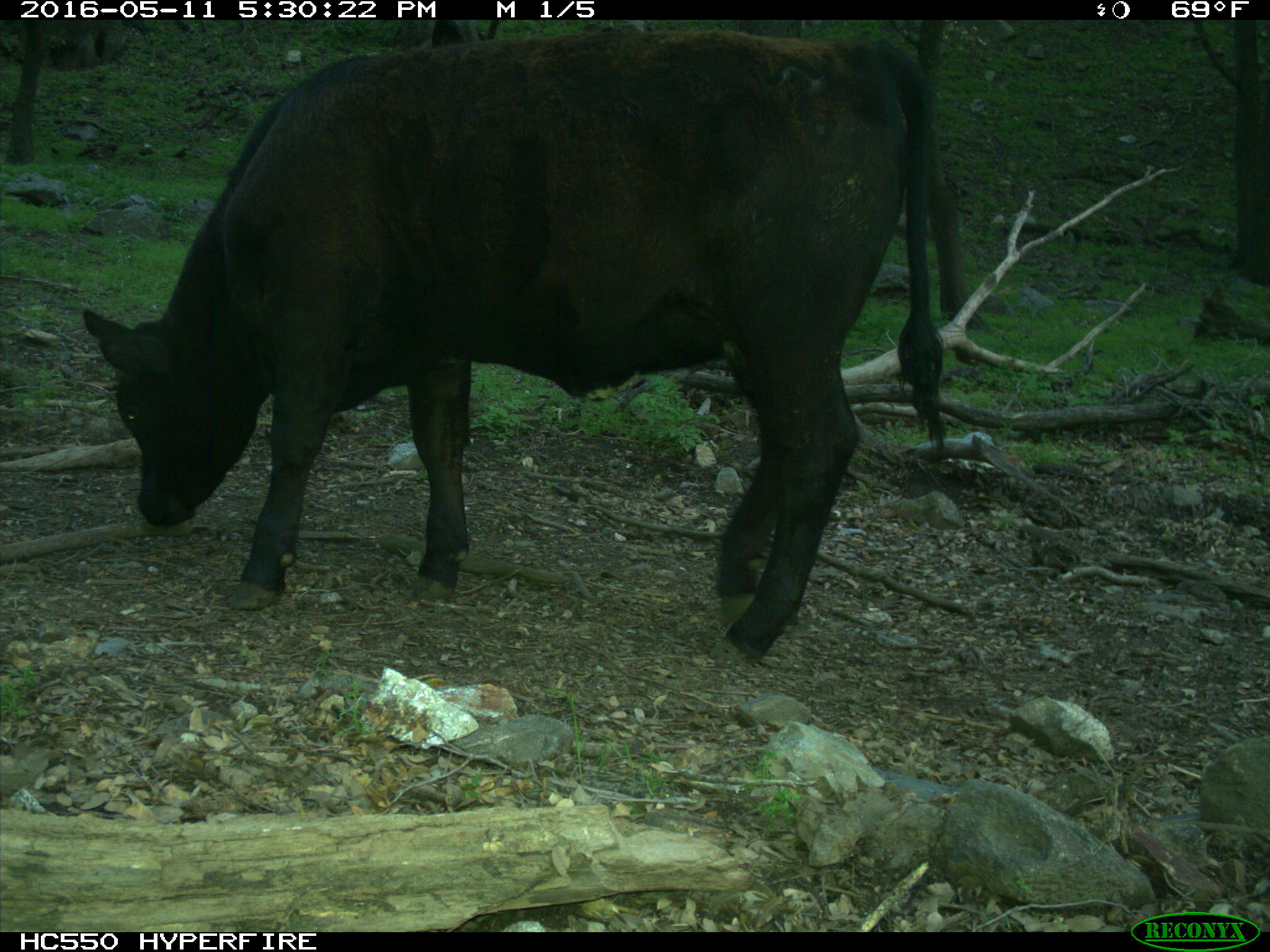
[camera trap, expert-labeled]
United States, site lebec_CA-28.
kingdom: Animalia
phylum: Chordata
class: Mammalia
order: Artiodactyla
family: Bovidae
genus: Bos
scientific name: Bos taurus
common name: domestic cow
Bos taurus (domestic cow).